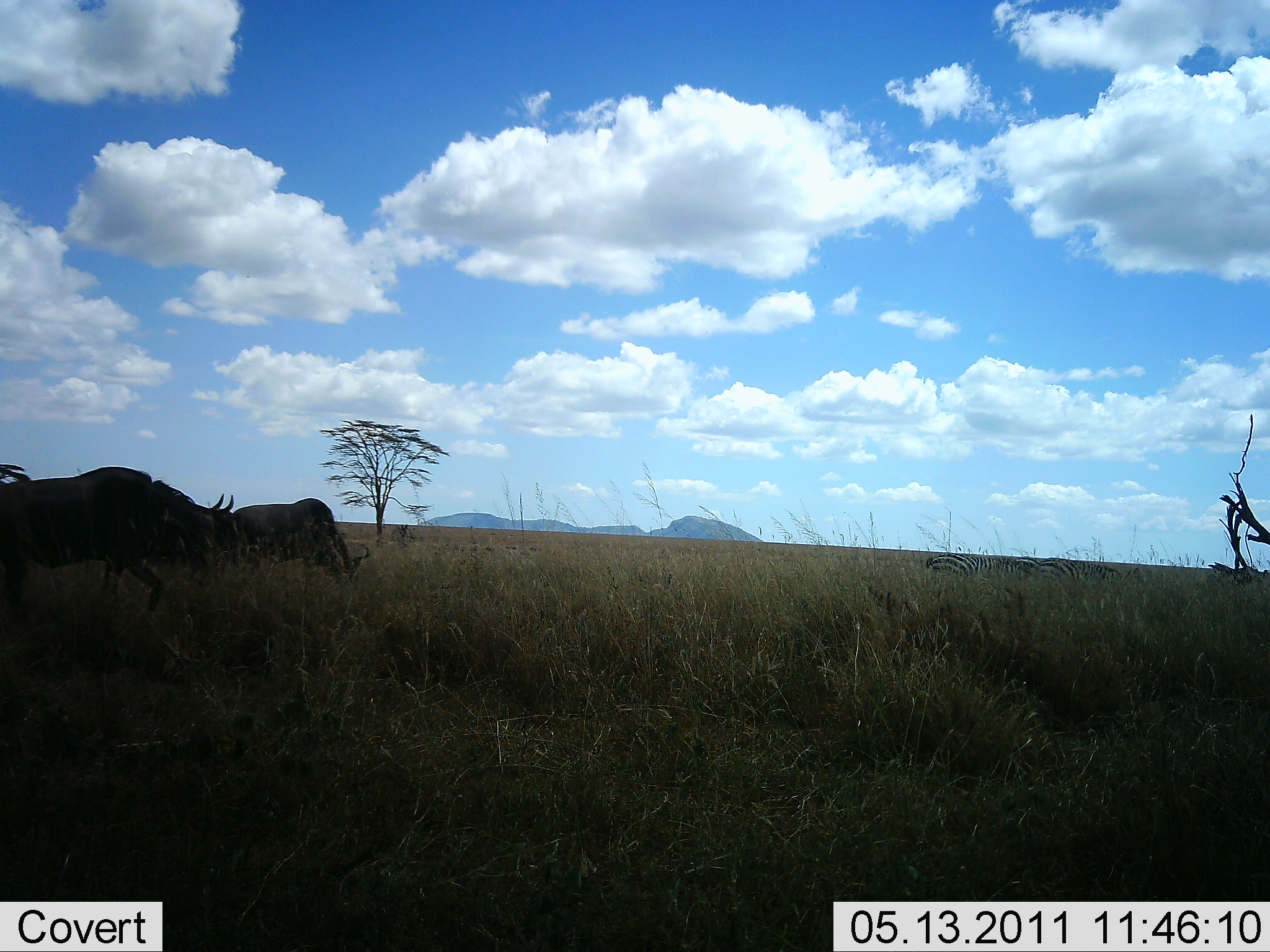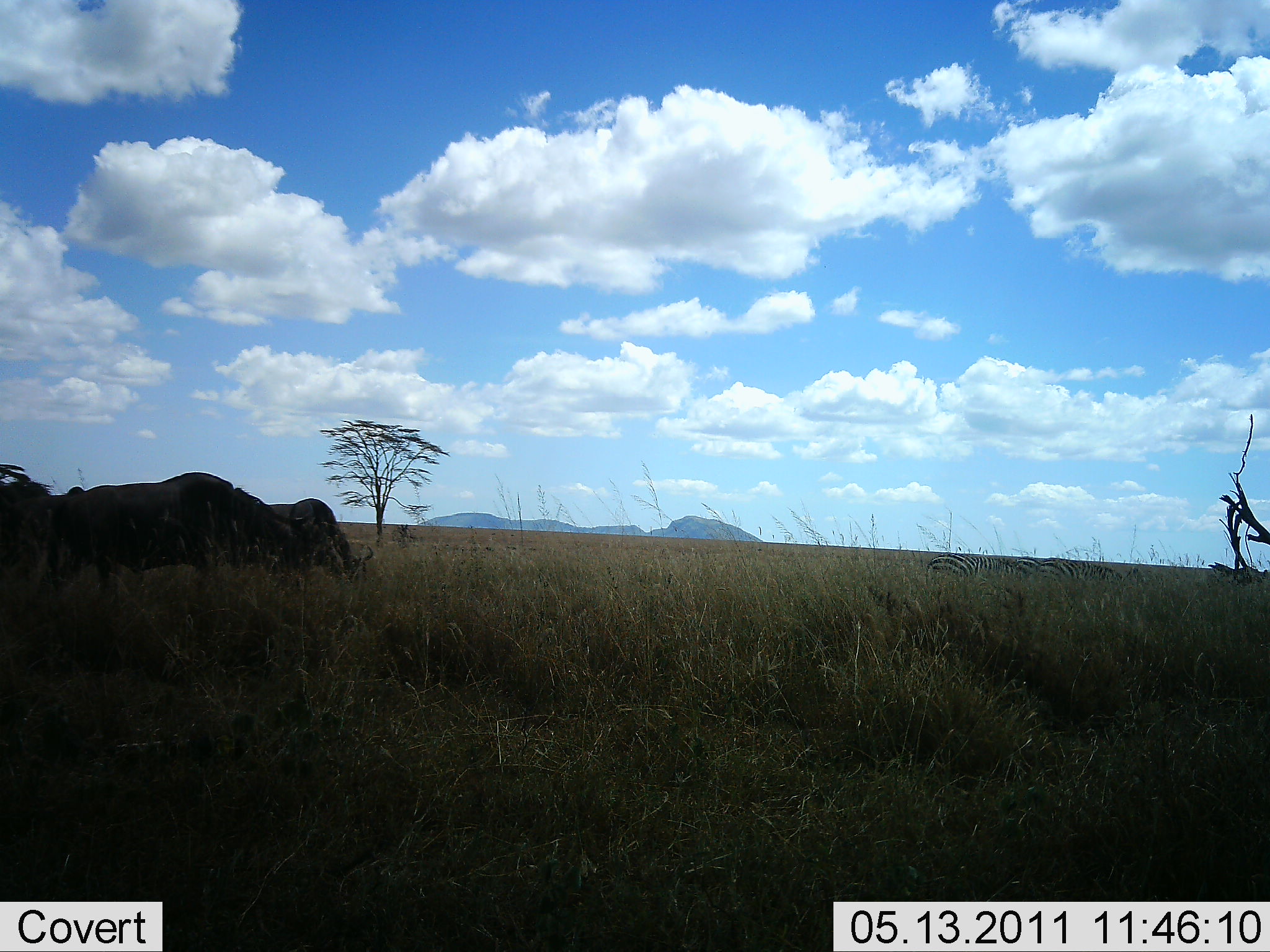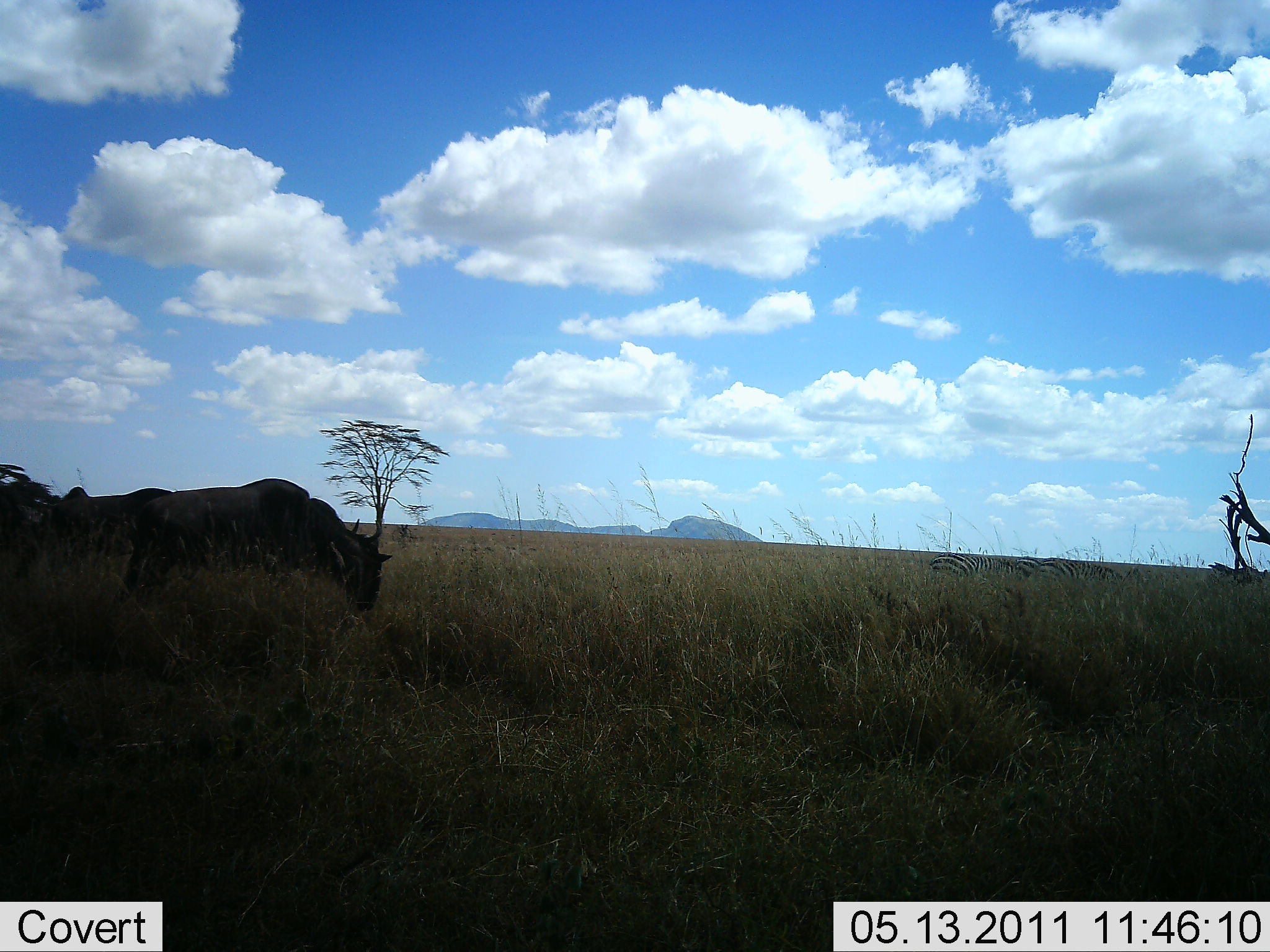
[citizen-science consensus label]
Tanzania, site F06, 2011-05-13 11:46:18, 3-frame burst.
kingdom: Animalia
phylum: Chordata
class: Mammalia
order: Artiodactyla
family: Bovidae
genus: Connochaetes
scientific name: Connochaetes taurinus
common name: blue wildebeest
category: wildebeest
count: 3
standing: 38%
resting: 0%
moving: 62%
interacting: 0%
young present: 0%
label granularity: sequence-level